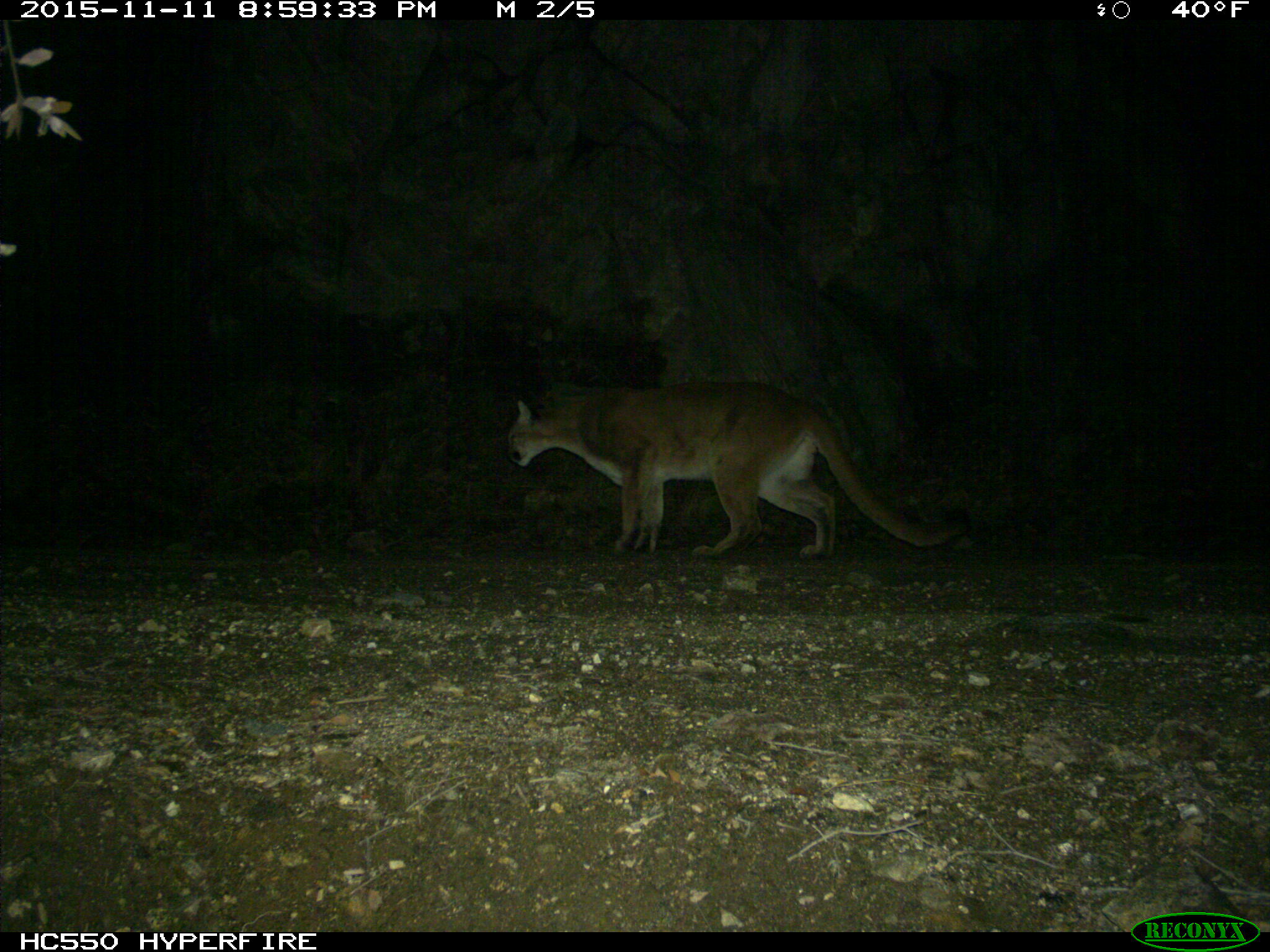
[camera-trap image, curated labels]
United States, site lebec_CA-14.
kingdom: Animalia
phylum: Chordata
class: Mammalia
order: Carnivora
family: Felidae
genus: Puma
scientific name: Puma concolor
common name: mountain lion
Puma concolor (mountain lion).